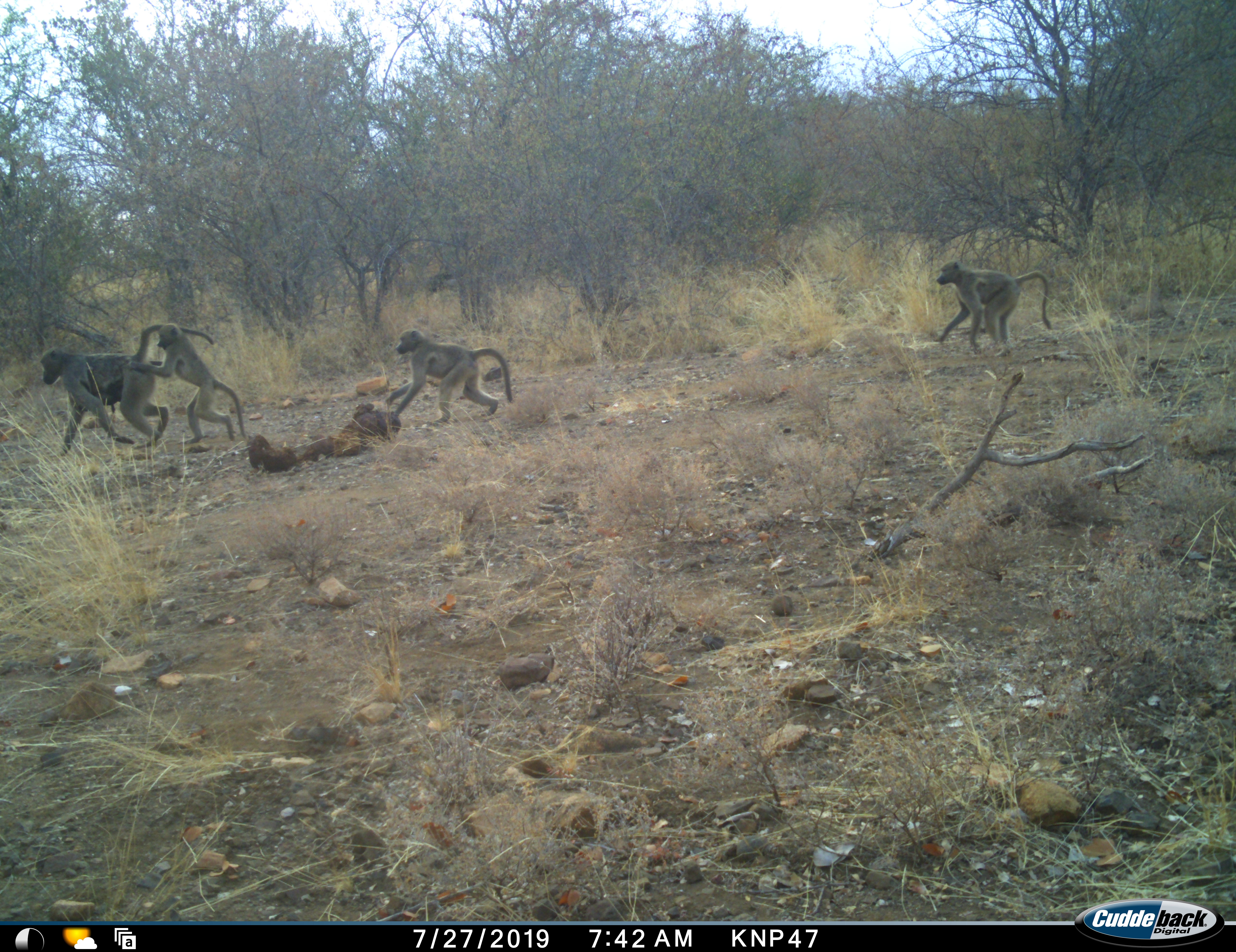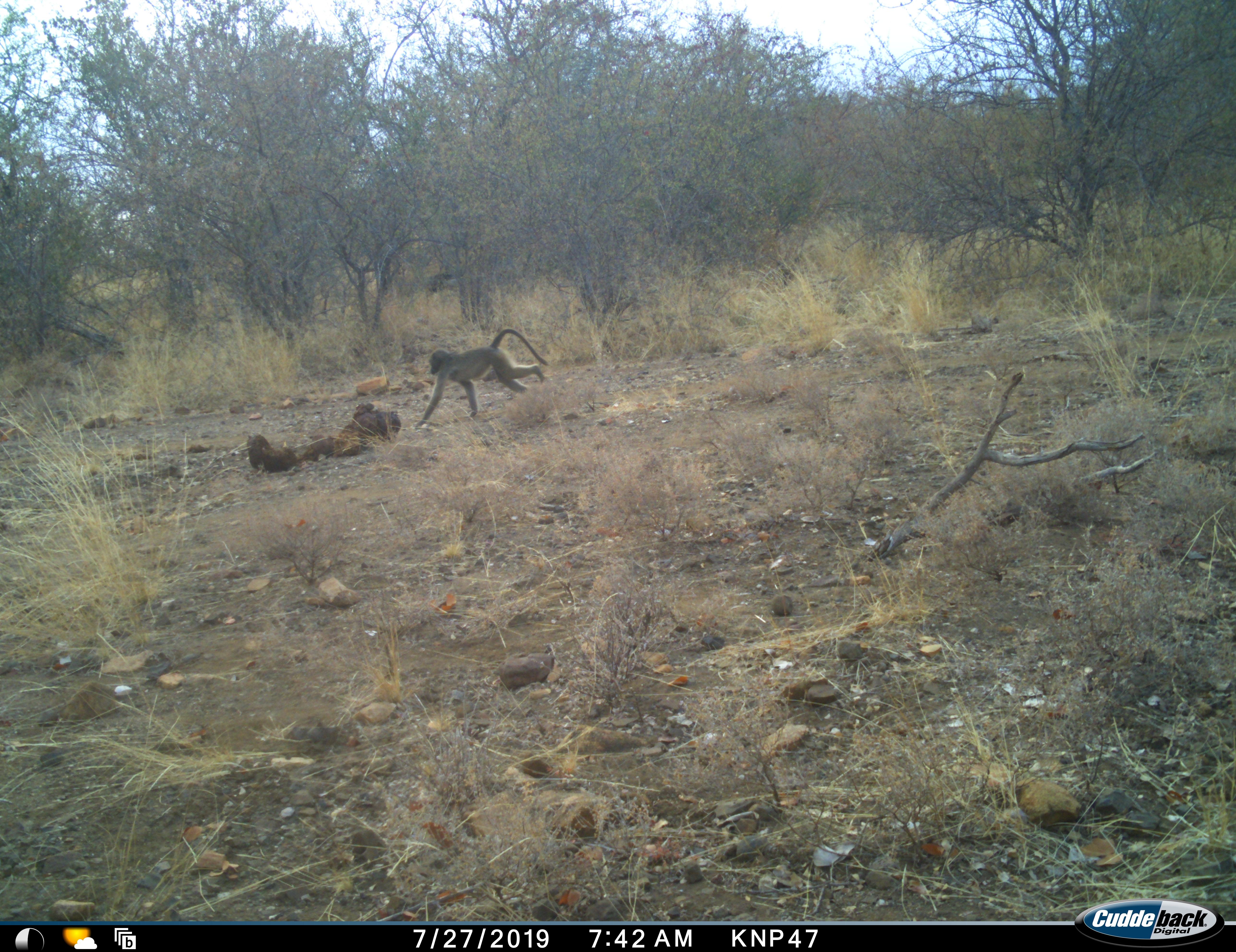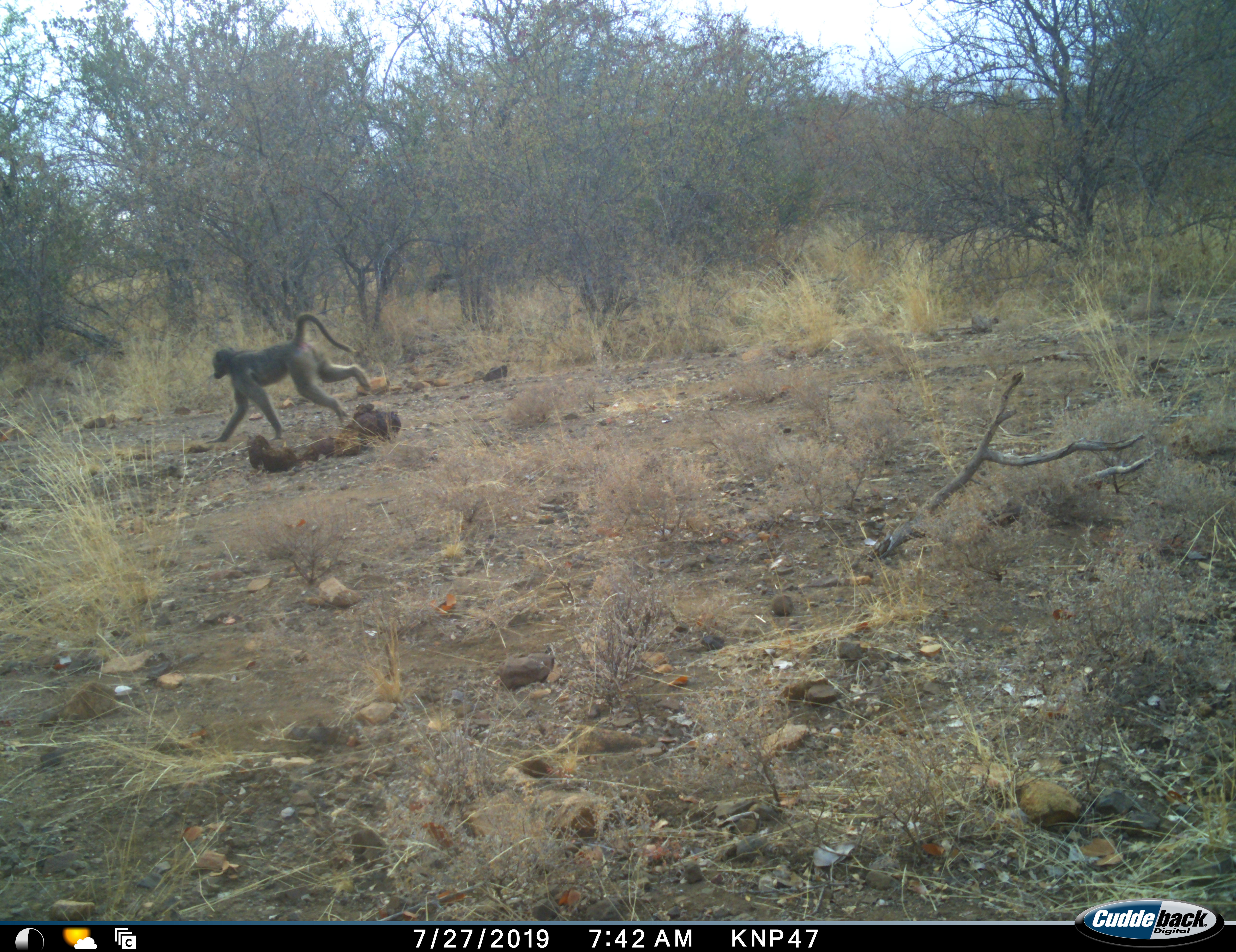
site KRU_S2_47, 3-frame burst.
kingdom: Animalia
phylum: Chordata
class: Mammalia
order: Primates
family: Cercopithecidae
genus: Papio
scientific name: Papio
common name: baboon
Baboon (Papio), count 4. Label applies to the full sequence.